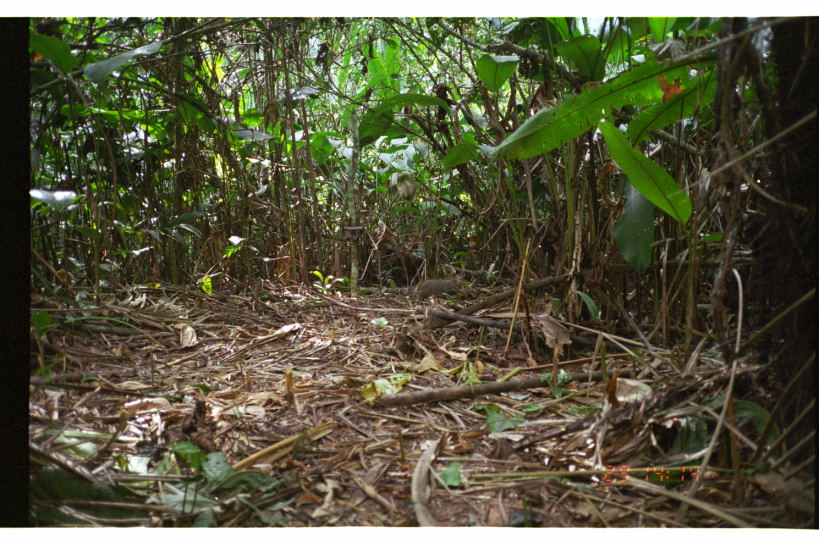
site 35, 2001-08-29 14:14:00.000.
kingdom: Animalia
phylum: Chordata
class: Mammalia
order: Artiodactyla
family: Tayassuidae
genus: Tayassu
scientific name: Tayassu pecari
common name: white-lipped peccary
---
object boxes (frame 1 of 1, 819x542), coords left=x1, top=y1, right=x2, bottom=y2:
tayassu pecari: left=413, top=271, right=465, bottom=302